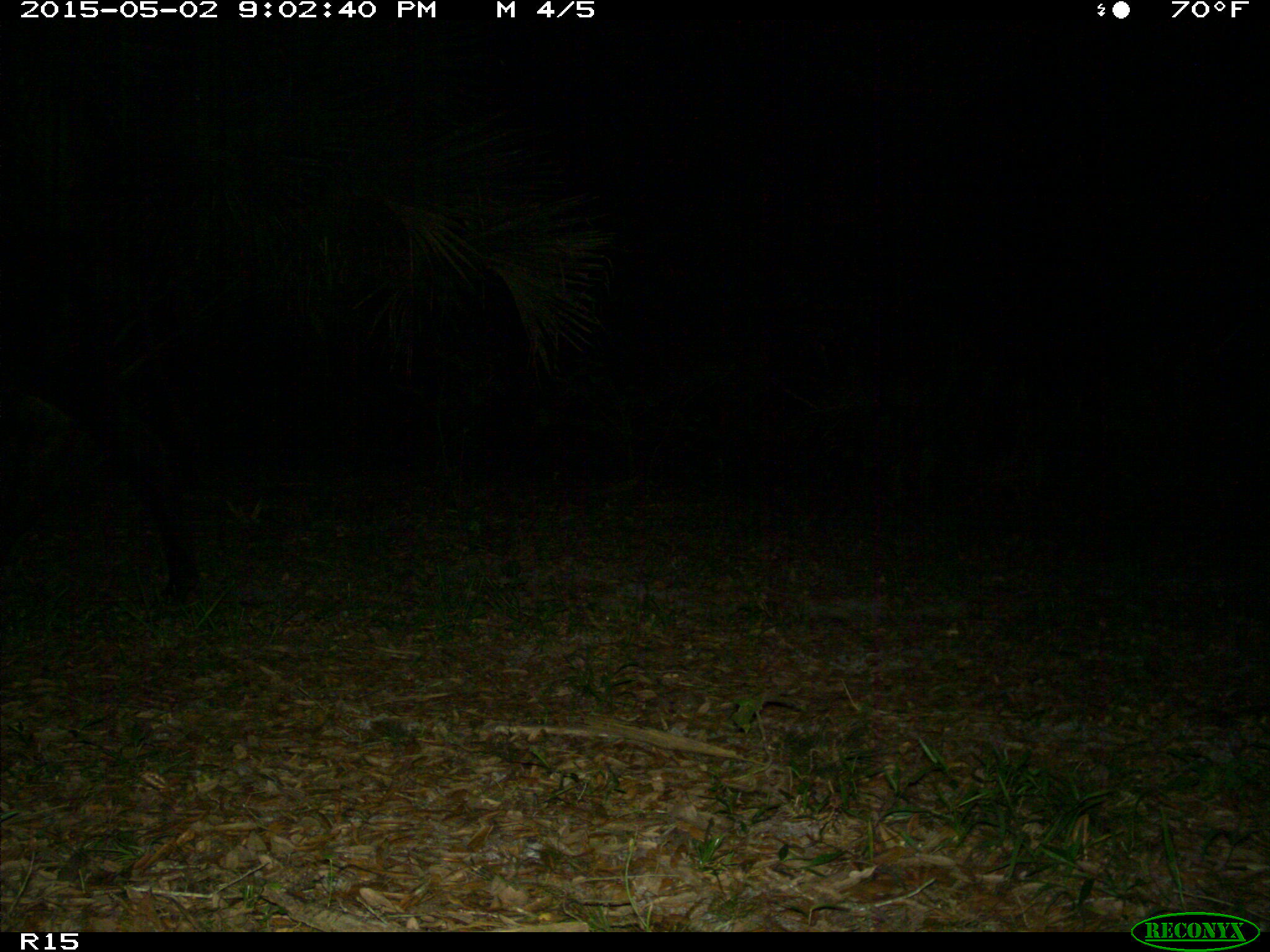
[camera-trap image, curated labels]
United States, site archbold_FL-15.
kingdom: Animalia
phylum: Chordata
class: Mammalia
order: Artiodactyla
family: Bovidae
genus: Bos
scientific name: Bos taurus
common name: domestic cow